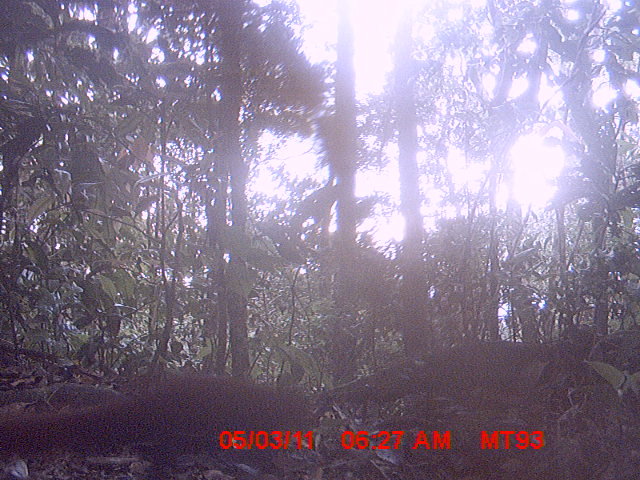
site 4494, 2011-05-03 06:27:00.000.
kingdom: Animalia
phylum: Chordata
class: Mammalia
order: Carnivora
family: Eupleridae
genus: Galidia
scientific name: Galidia elegans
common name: ring-tailed vontsira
Galidia elegans (ring-tailed vontsira), count 2.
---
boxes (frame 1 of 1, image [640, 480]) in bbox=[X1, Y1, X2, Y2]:
galidia elegans: bbox=[0, 370, 317, 480]; bbox=[319, 338, 550, 413]